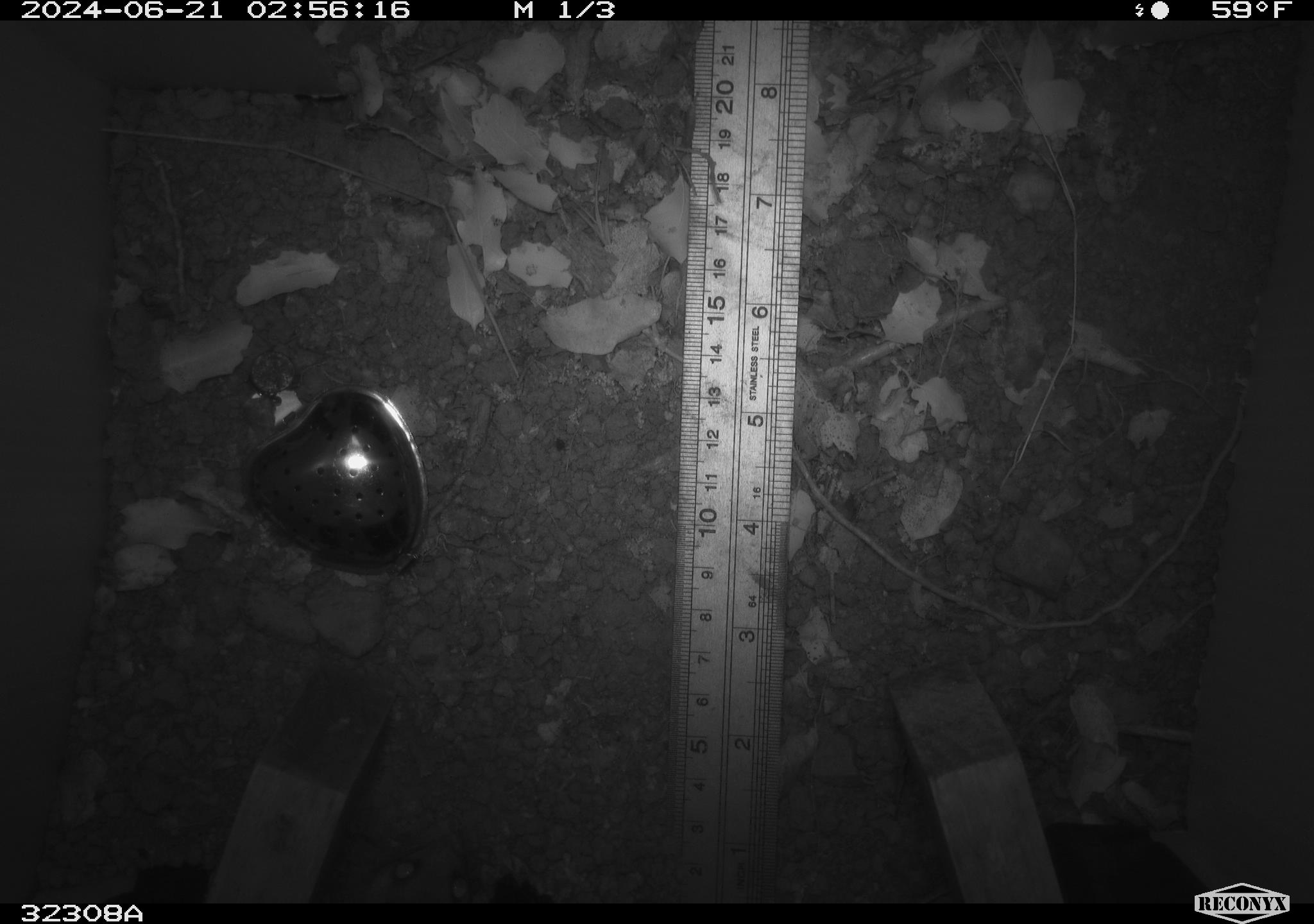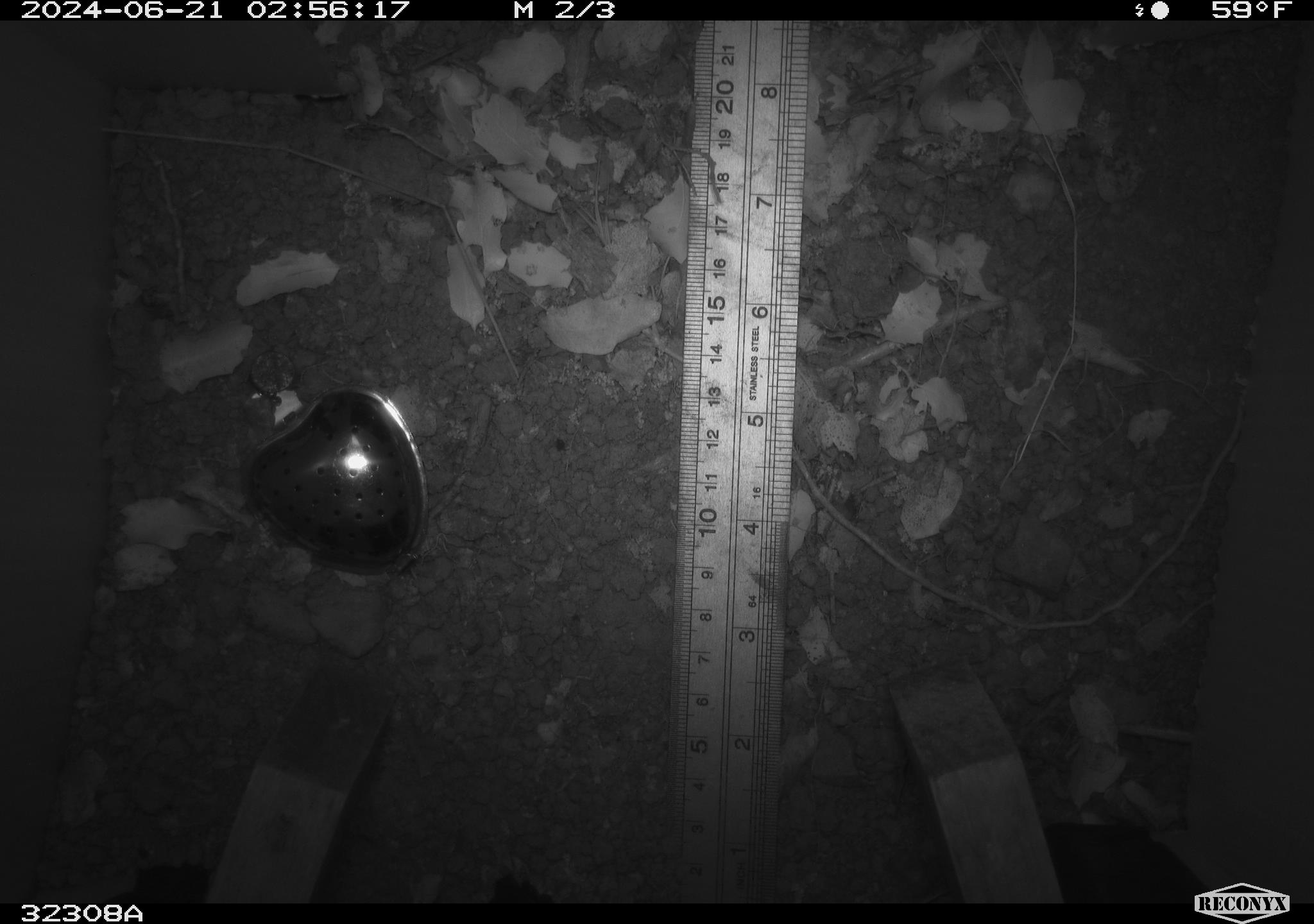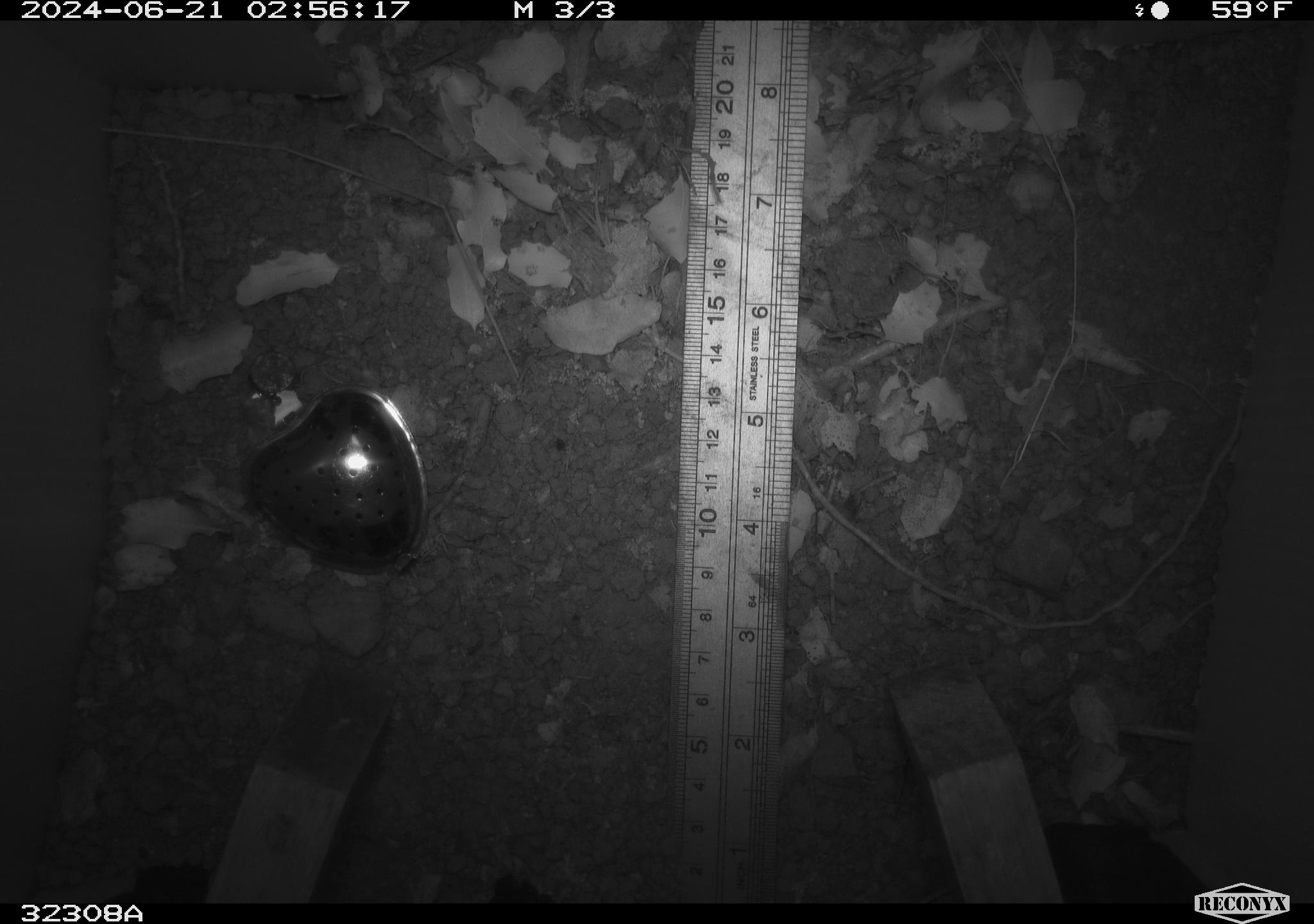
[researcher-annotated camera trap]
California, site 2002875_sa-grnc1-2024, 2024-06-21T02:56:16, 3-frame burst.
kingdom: Animalia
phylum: Chordata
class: Mammalia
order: Rodentia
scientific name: Rodentia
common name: rodent